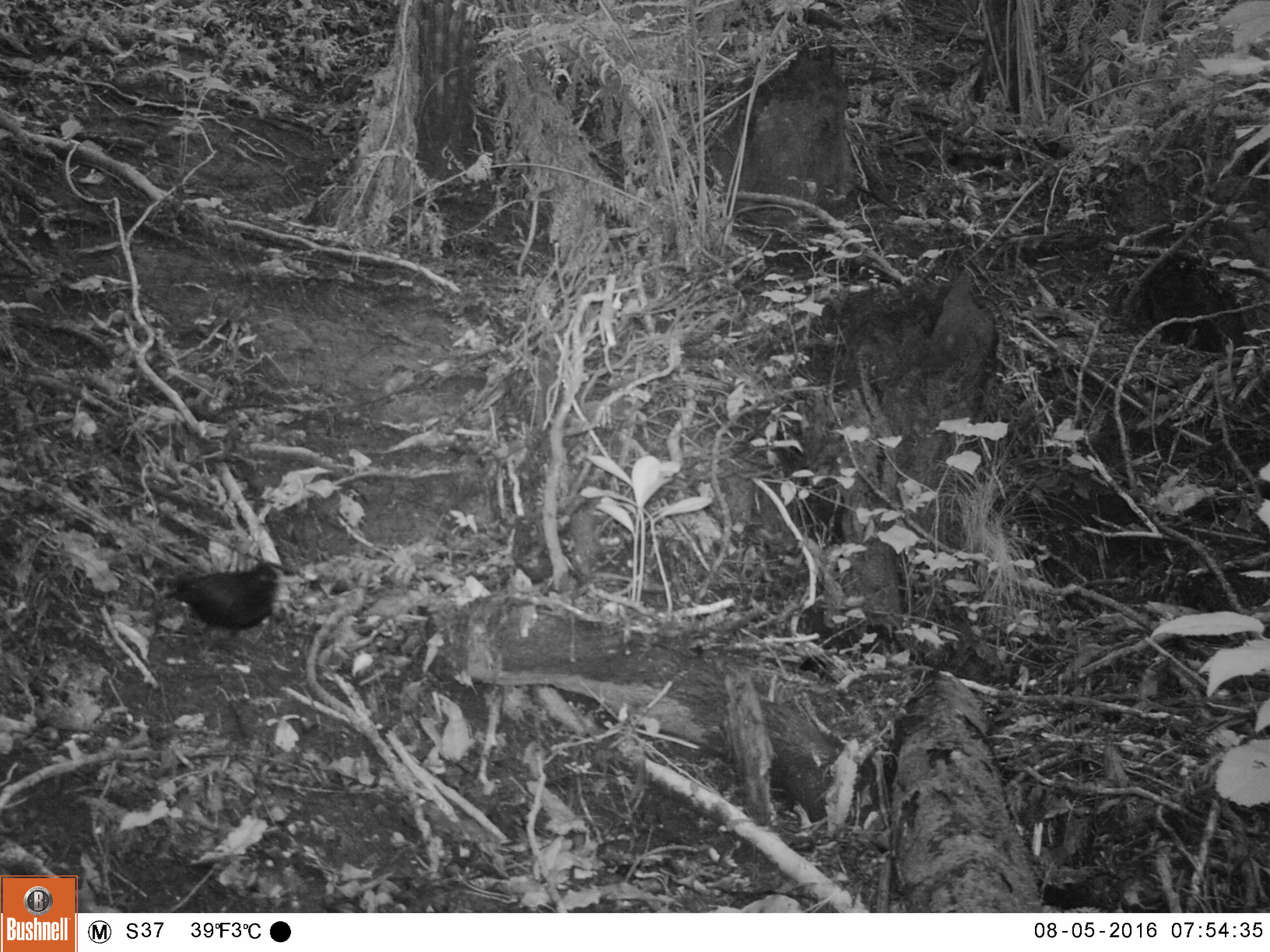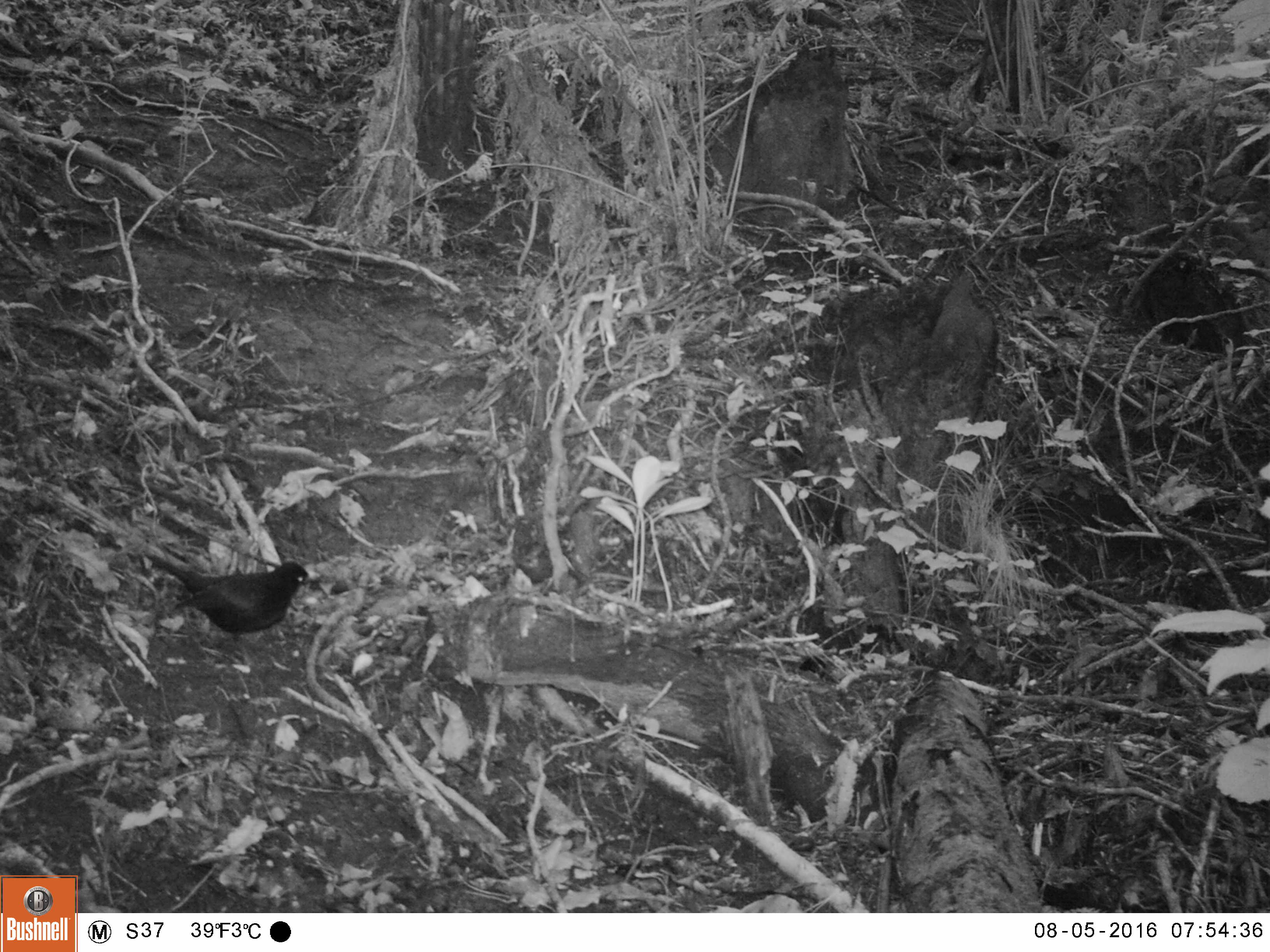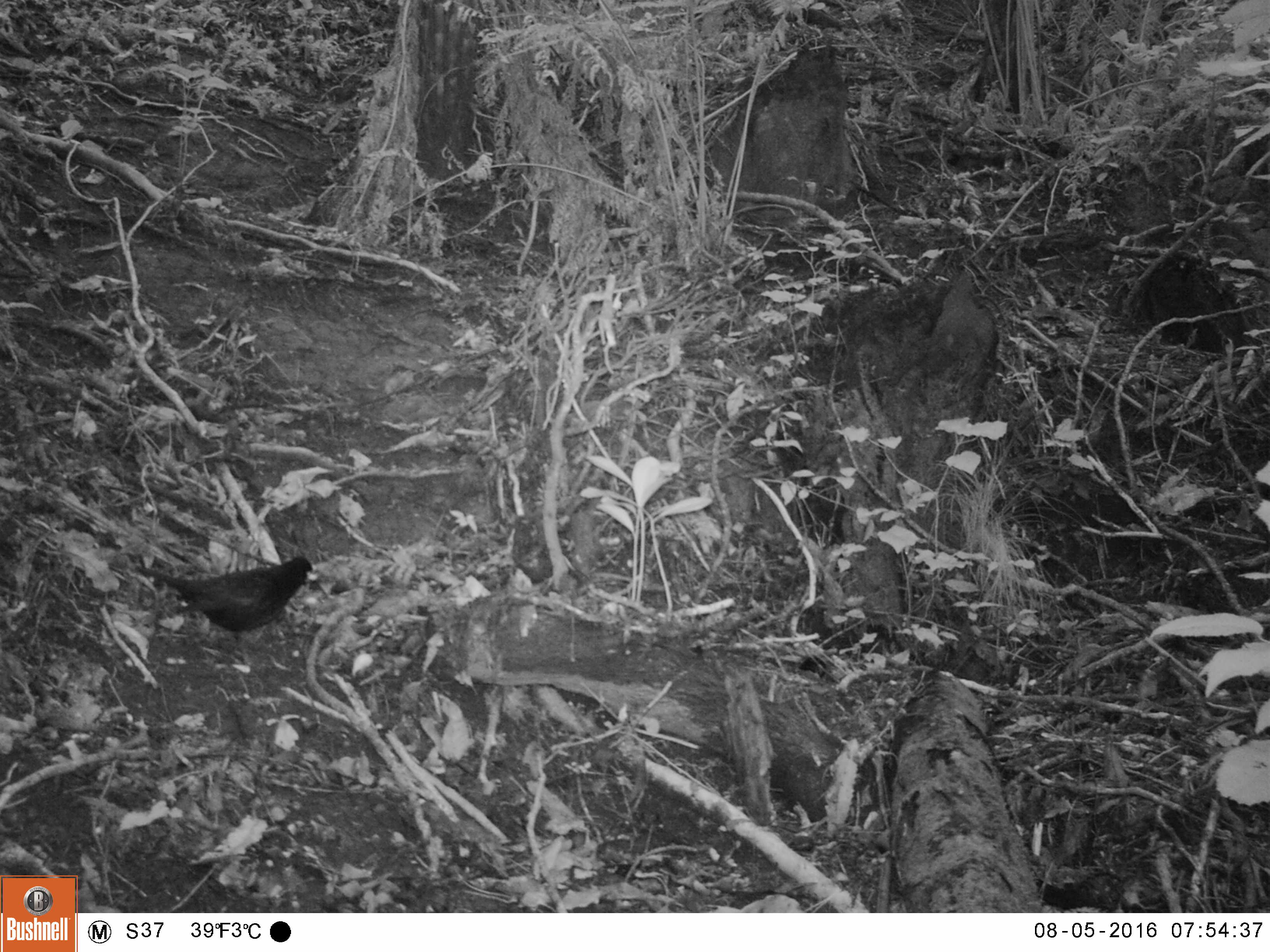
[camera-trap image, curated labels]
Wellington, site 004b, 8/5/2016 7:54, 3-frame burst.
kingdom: Animalia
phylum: Chordata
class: Aves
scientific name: Aves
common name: bird